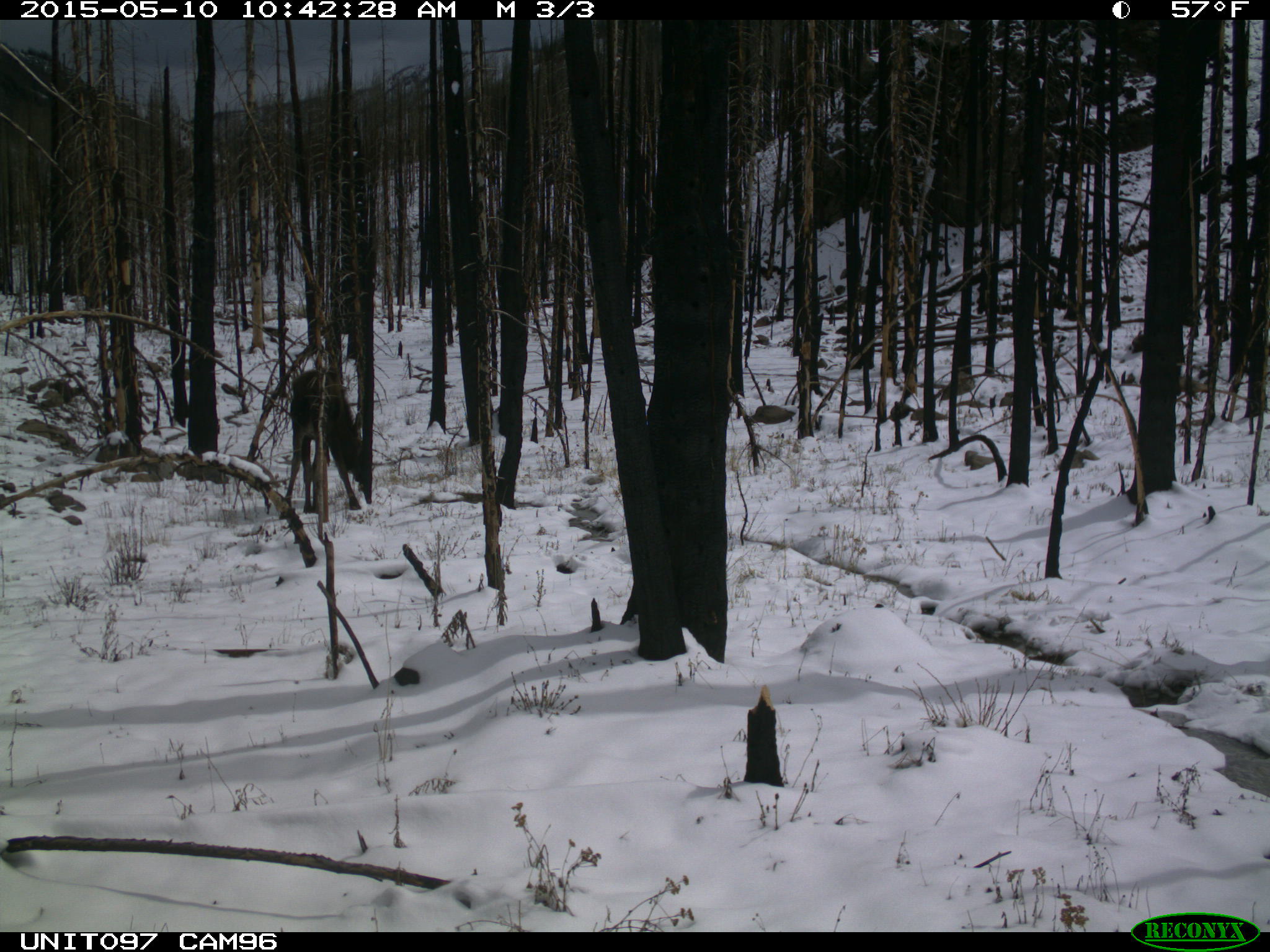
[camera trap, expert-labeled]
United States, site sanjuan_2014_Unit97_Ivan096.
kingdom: Animalia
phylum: Chordata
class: Mammalia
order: Artiodactyla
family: Cervidae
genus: Alces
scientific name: Alces alces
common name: moose